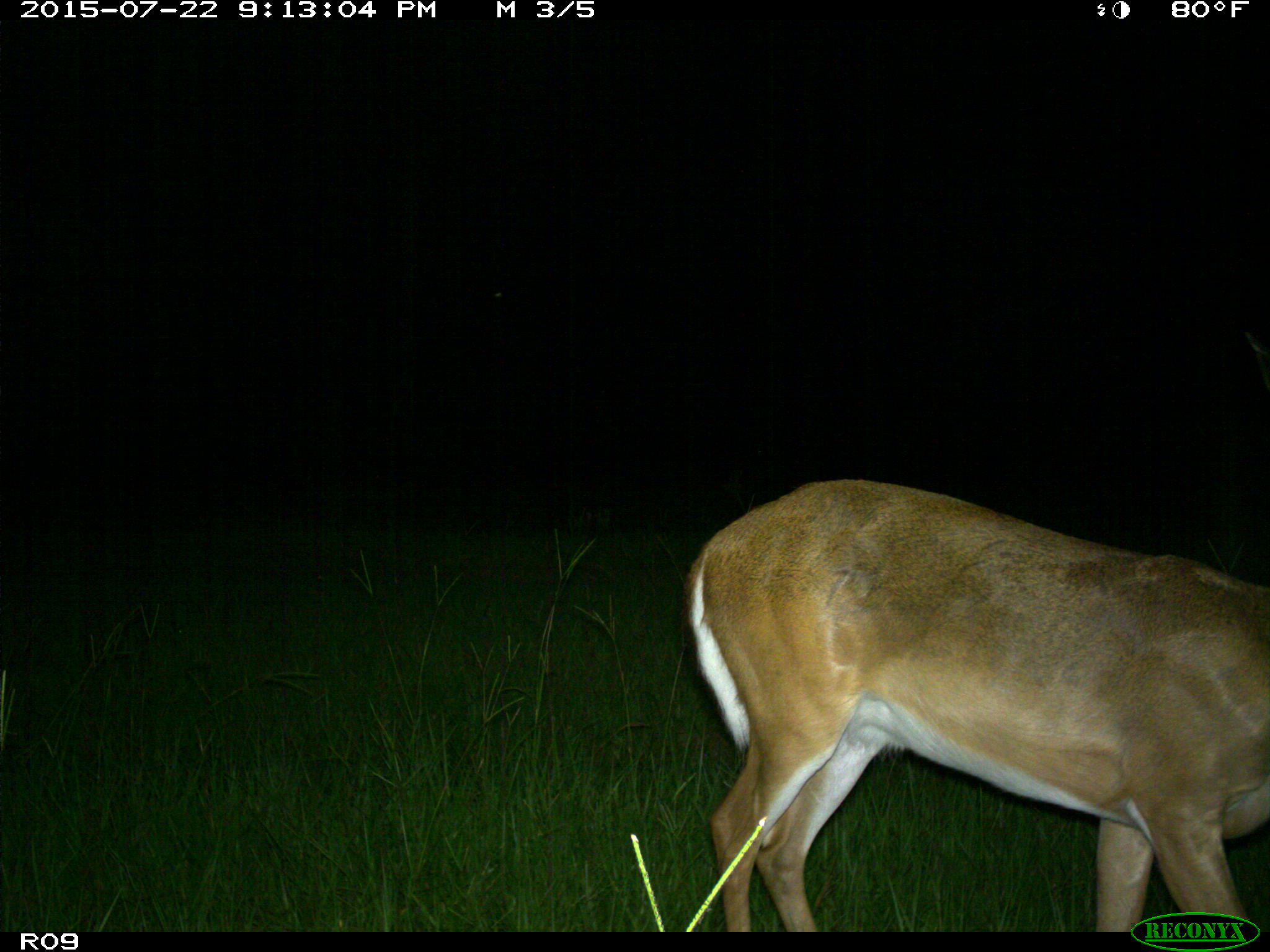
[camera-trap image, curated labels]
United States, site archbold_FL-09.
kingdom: Animalia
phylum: Chordata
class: Mammalia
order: Artiodactyla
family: Cervidae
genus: Odocoileus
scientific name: Odocoileus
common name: deer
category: unidentified deer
Unidentified deer (deer) (Odocoileus).